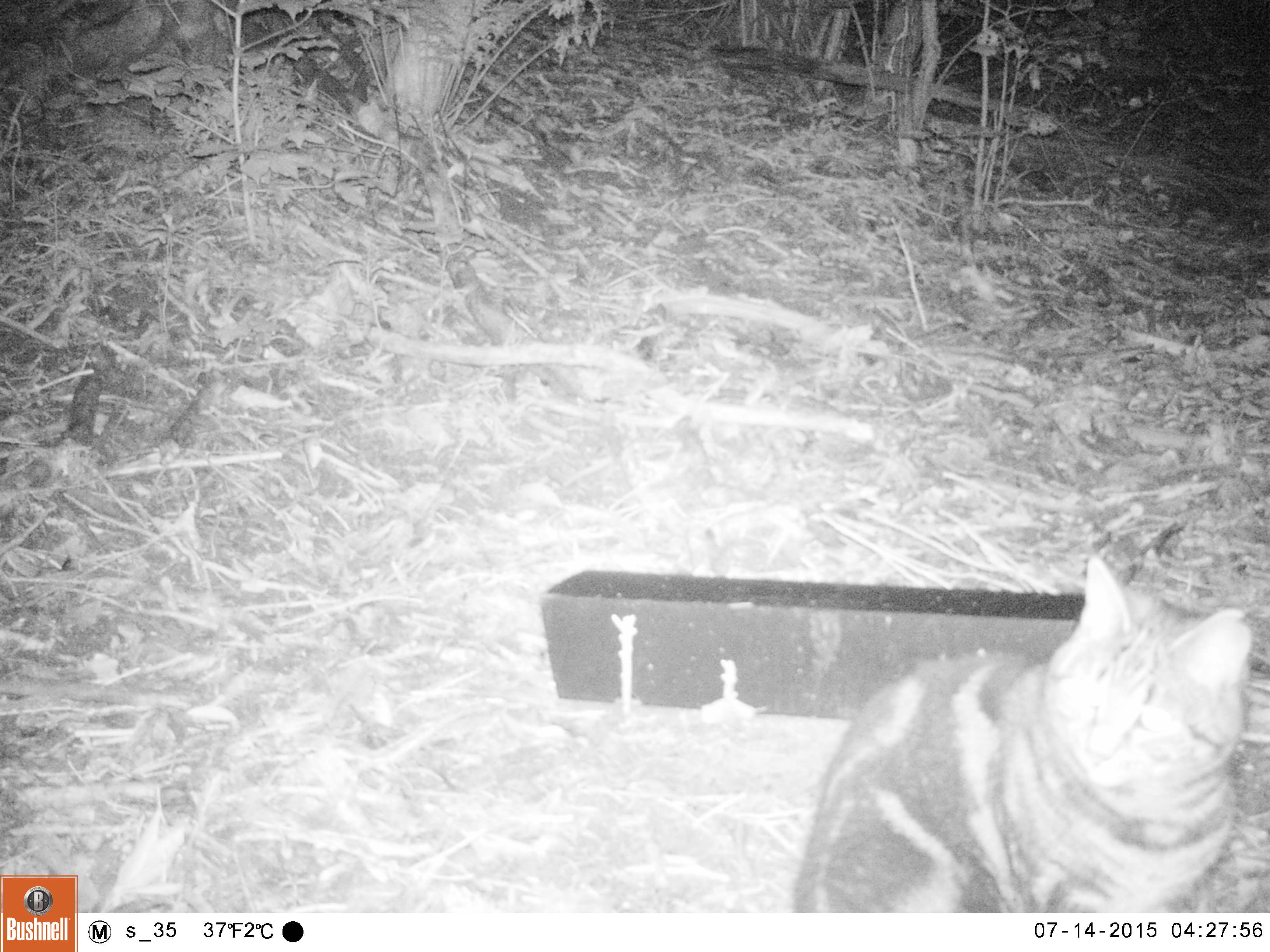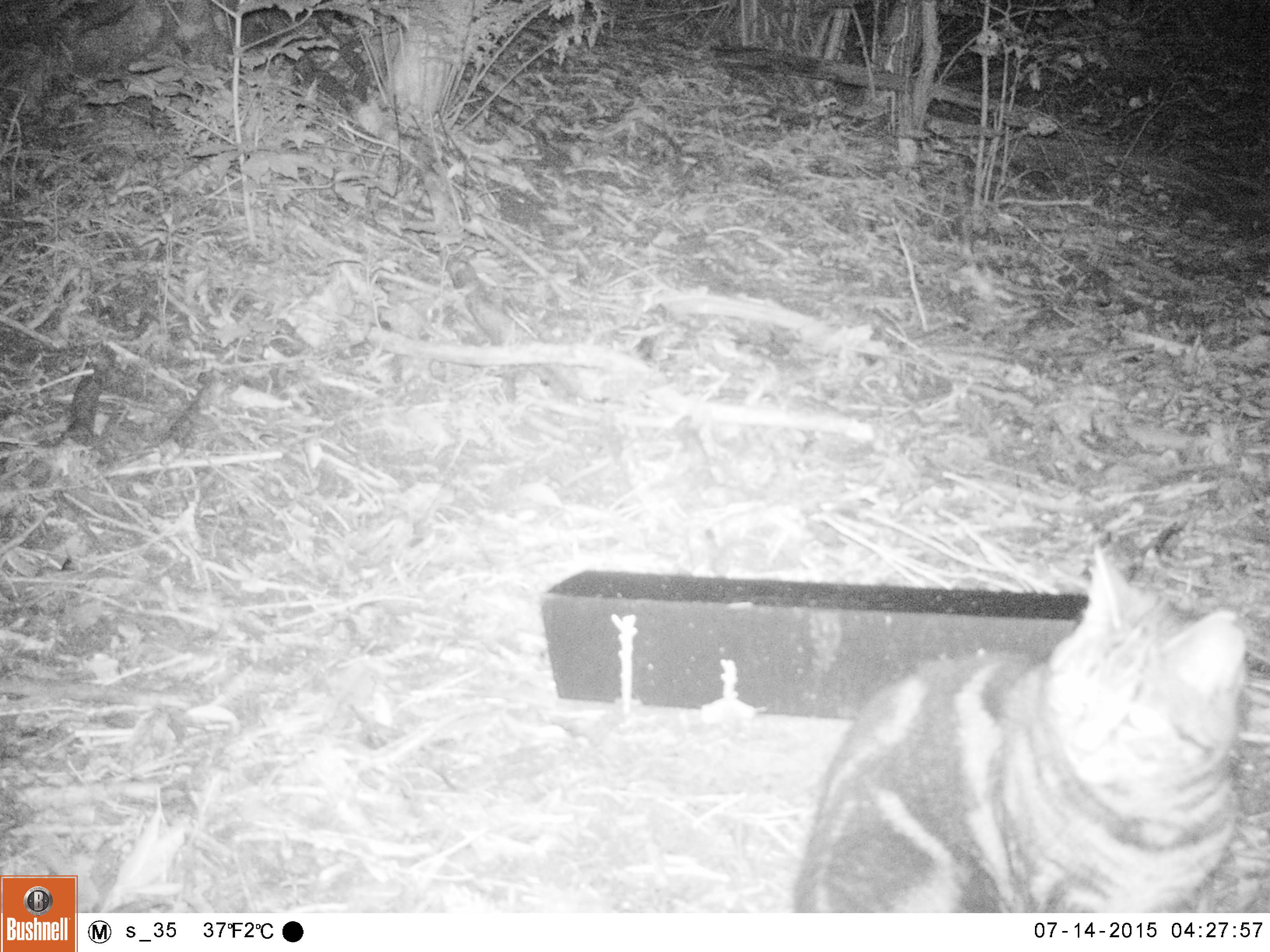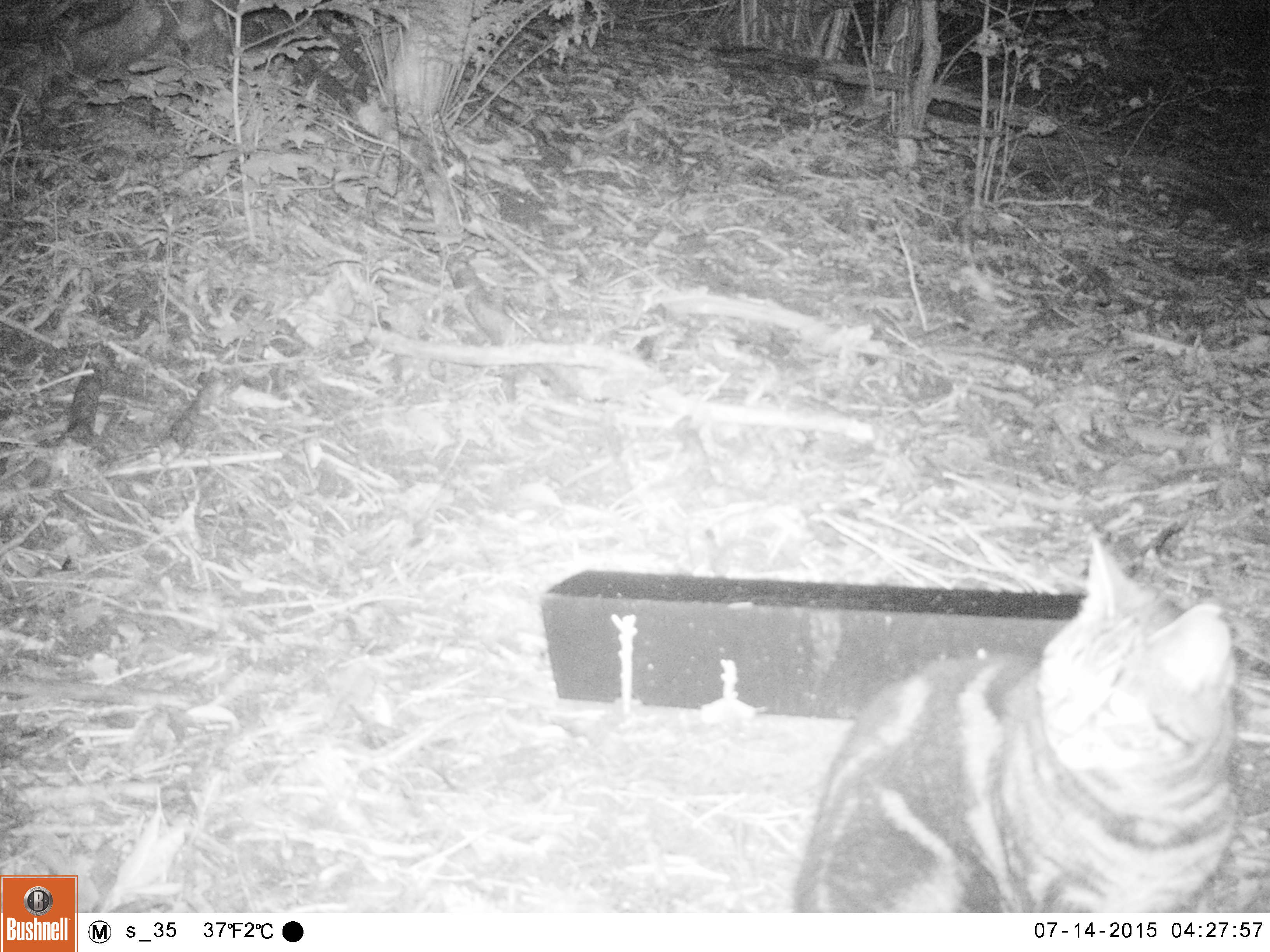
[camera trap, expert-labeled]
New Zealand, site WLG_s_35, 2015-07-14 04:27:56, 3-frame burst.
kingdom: Animalia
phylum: Chordata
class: Mammalia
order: Carnivora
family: Felidae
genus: Felis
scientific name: Felis catus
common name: domestic cat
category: cat